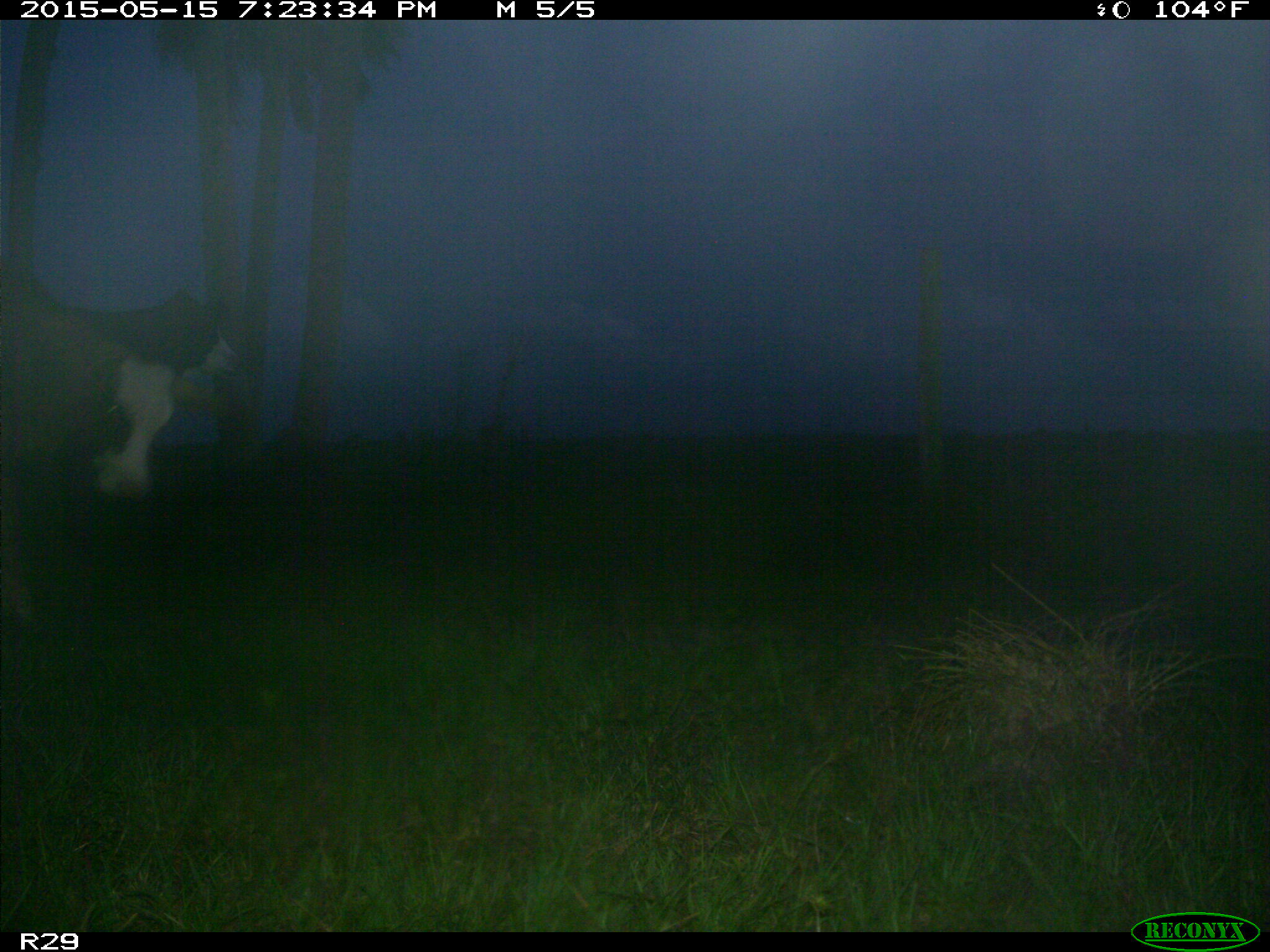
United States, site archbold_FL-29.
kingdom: Animalia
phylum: Chordata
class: Mammalia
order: Artiodactyla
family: Bovidae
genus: Bos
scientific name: Bos taurus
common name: domestic cow